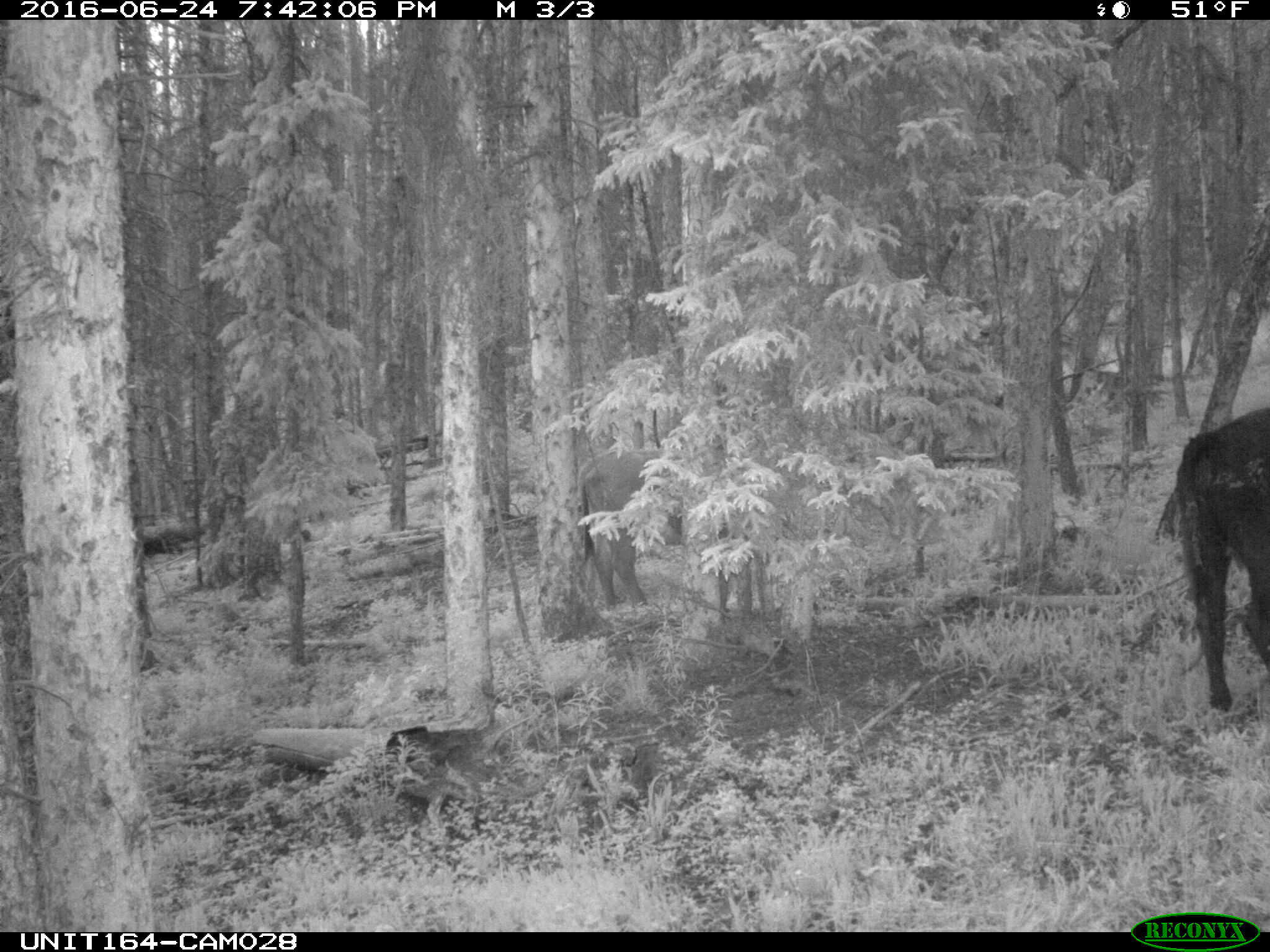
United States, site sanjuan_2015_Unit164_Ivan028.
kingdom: Animalia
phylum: Chordata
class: Mammalia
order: Artiodactyla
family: Bovidae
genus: Bos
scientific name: Bos taurus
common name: domestic cow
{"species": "Bos taurus (domestic cow)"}